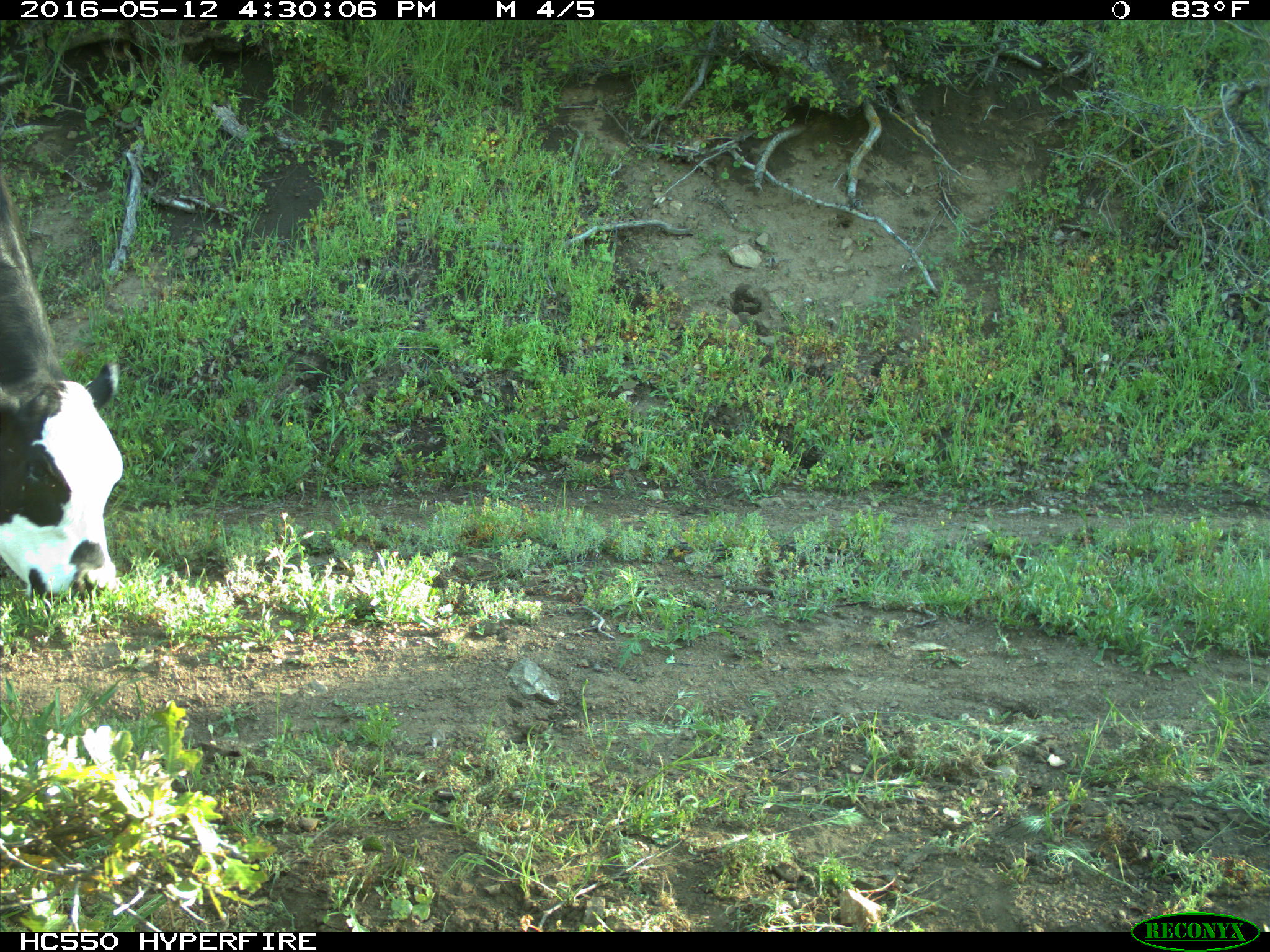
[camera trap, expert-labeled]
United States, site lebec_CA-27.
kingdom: Animalia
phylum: Chordata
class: Mammalia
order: Artiodactyla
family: Bovidae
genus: Bos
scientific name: Bos taurus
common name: domestic cow